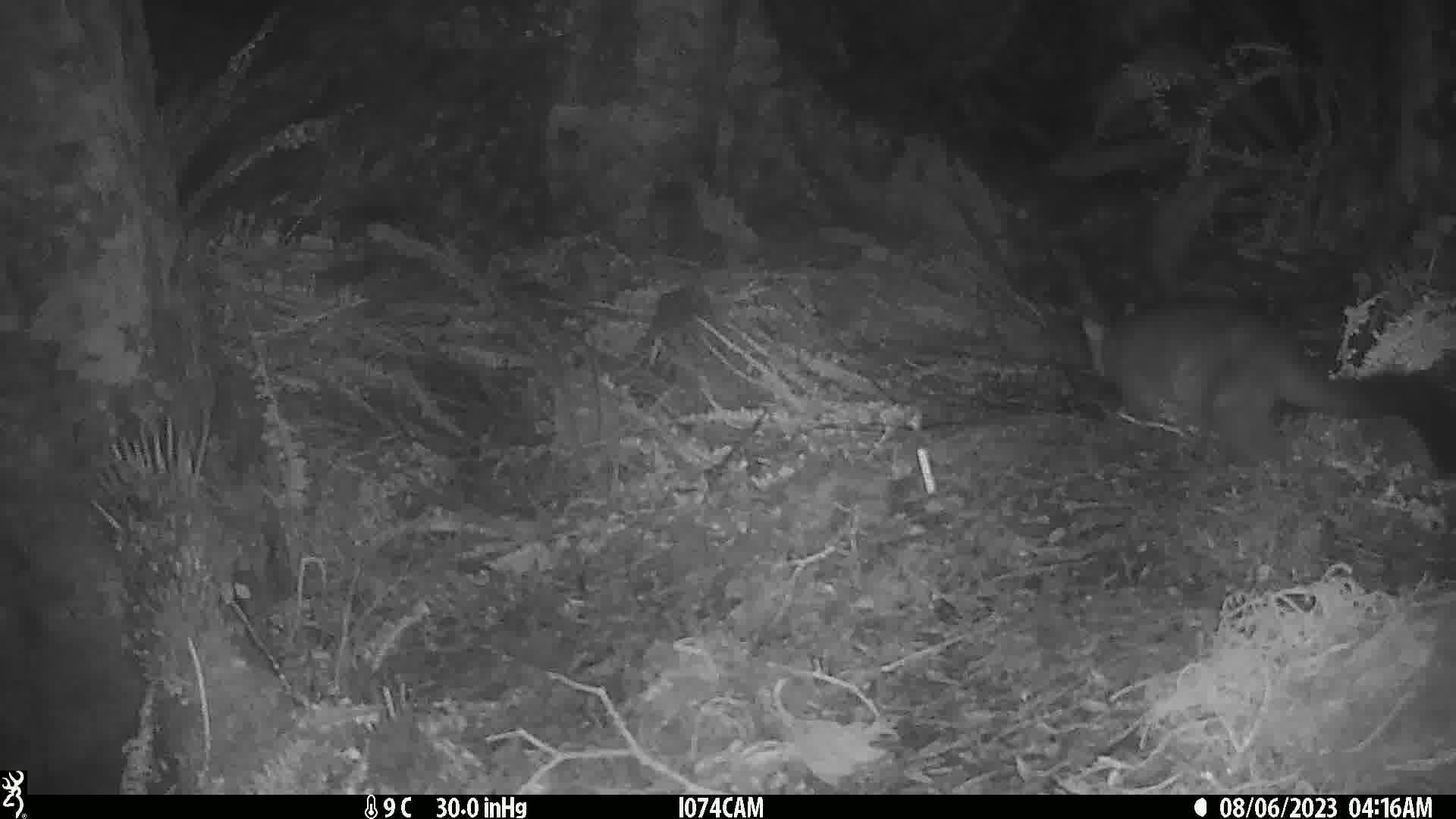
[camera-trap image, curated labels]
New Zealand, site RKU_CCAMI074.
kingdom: Animalia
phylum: Chordata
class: Mammalia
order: Diprotodontia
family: Phalangeridae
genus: Trichosurus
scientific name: Trichosurus vulpecula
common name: common brushtail possum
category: possum